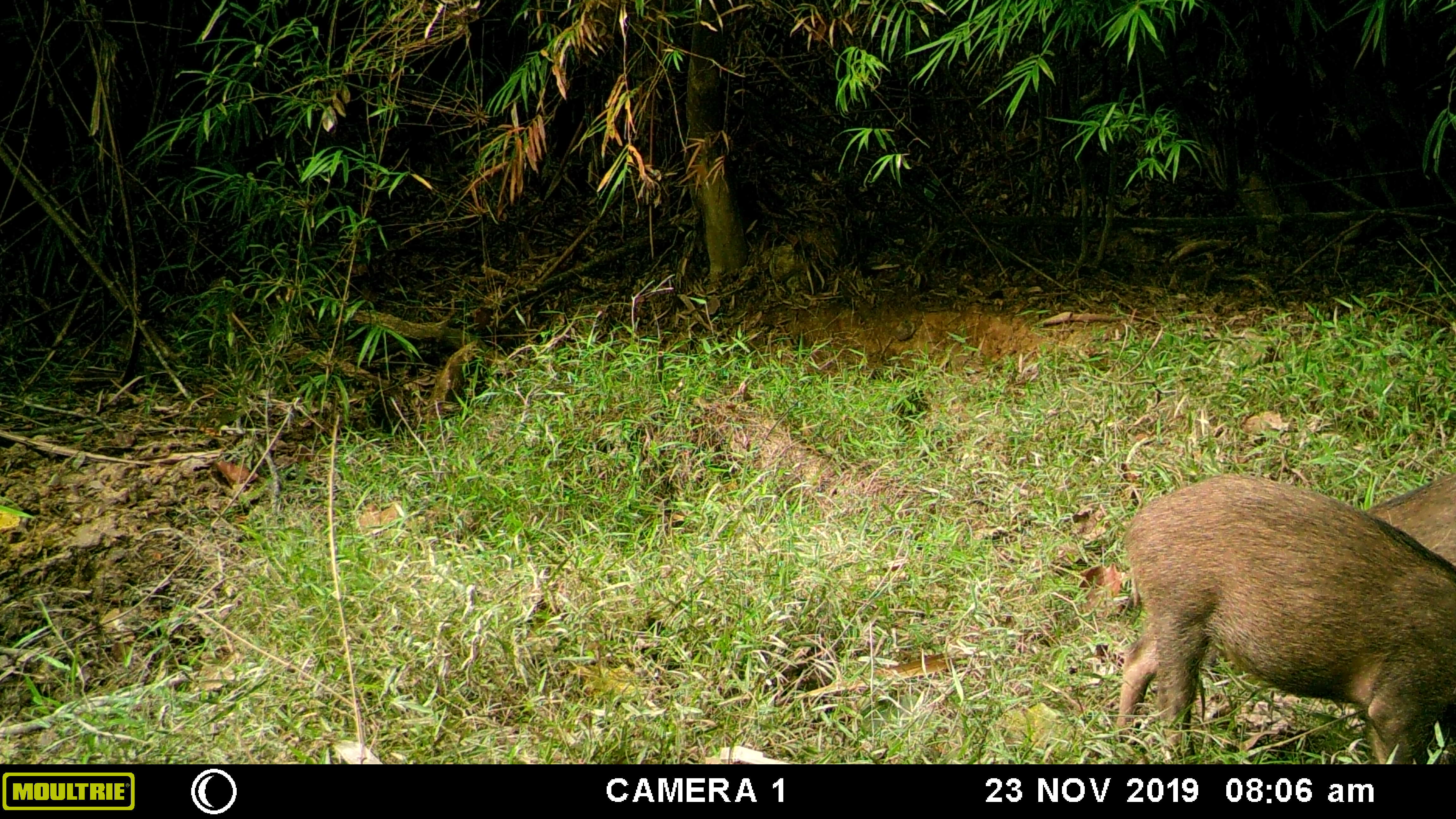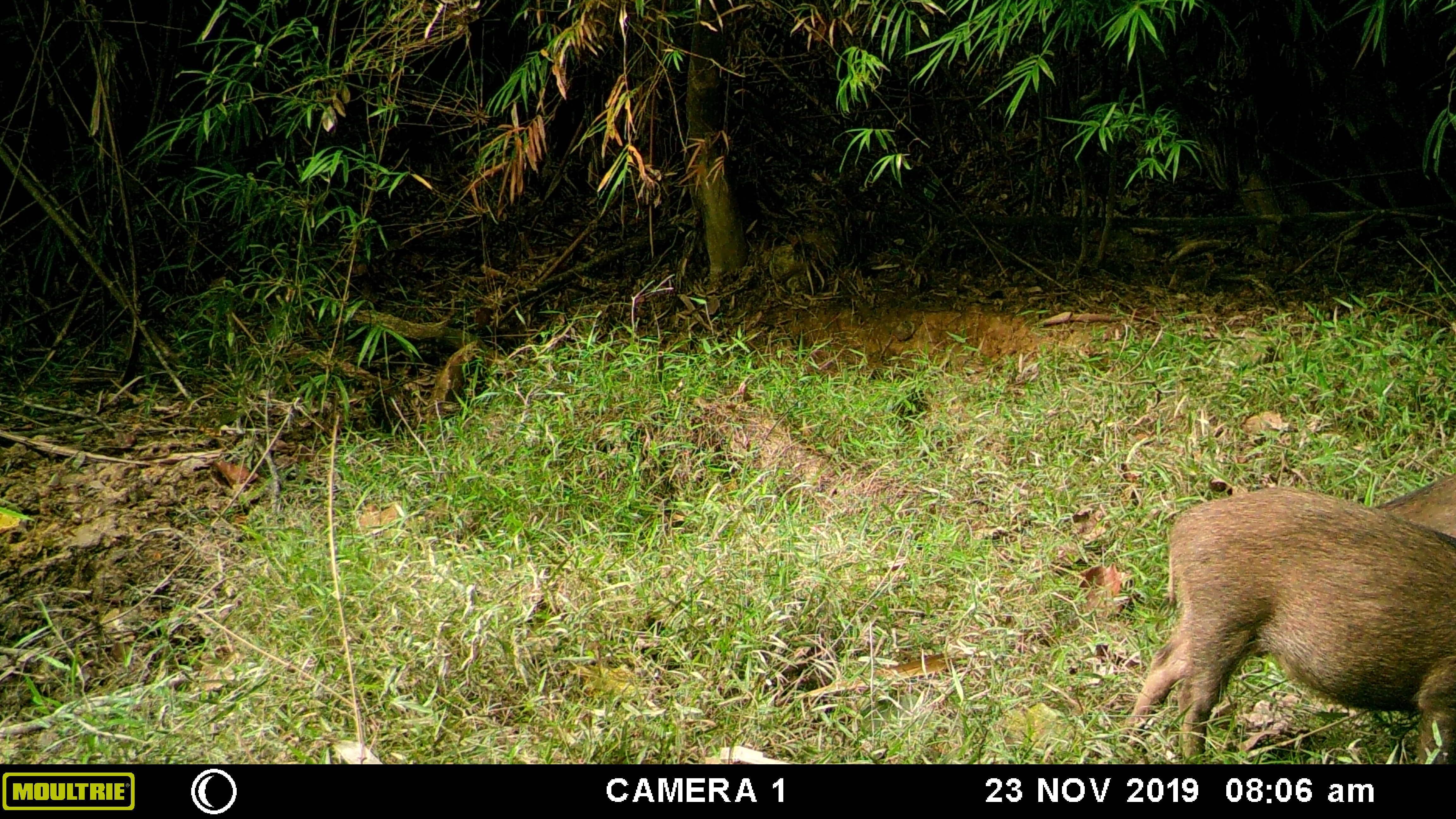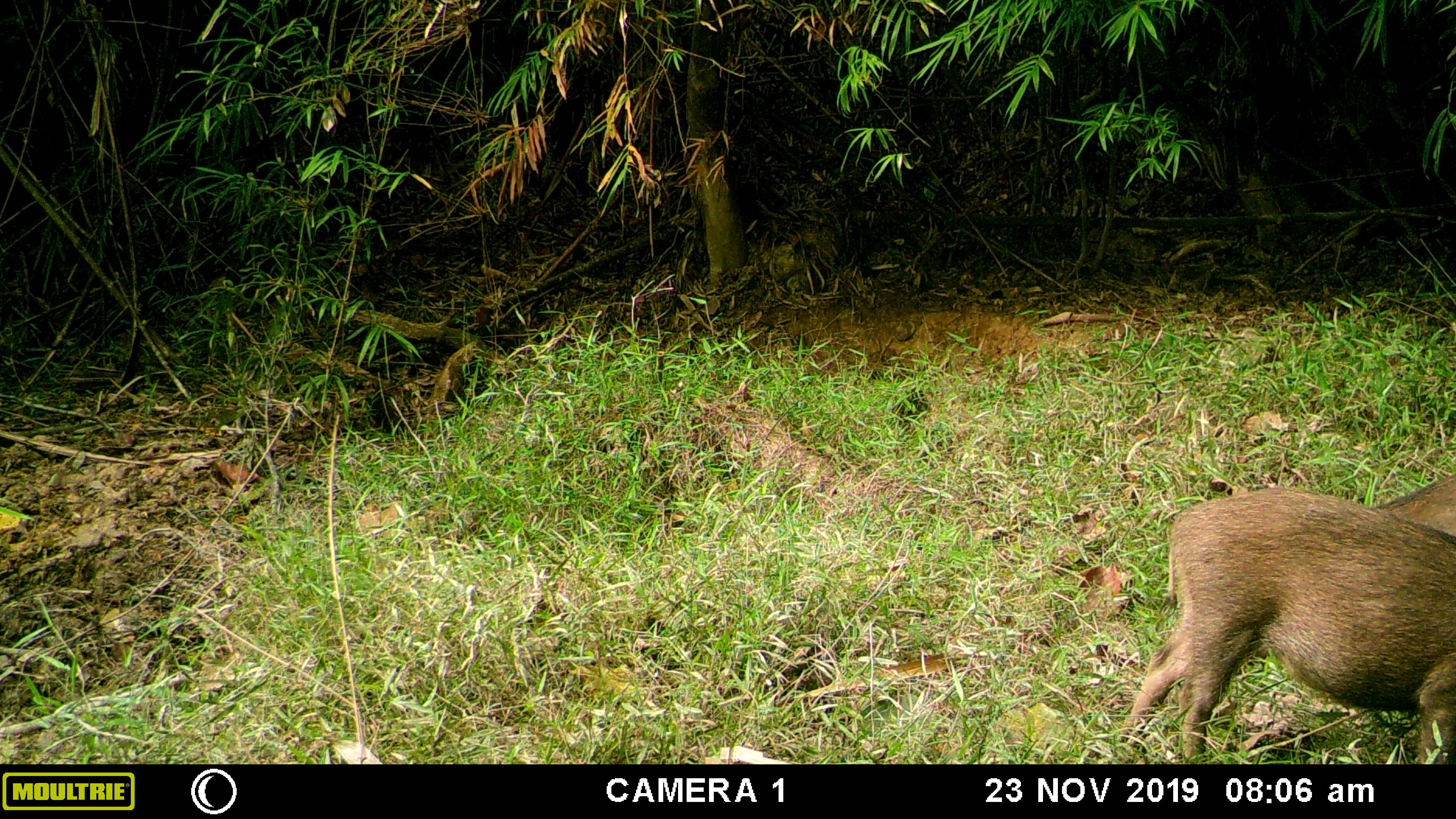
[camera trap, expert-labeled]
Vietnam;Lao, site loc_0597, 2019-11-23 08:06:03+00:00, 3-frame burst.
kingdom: Animalia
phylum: Chordata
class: Mammalia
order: Artiodactyla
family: Suidae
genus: Sus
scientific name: Sus scrofa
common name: eurasian wild pig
Eurasian wild pig (Sus scrofa). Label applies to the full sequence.